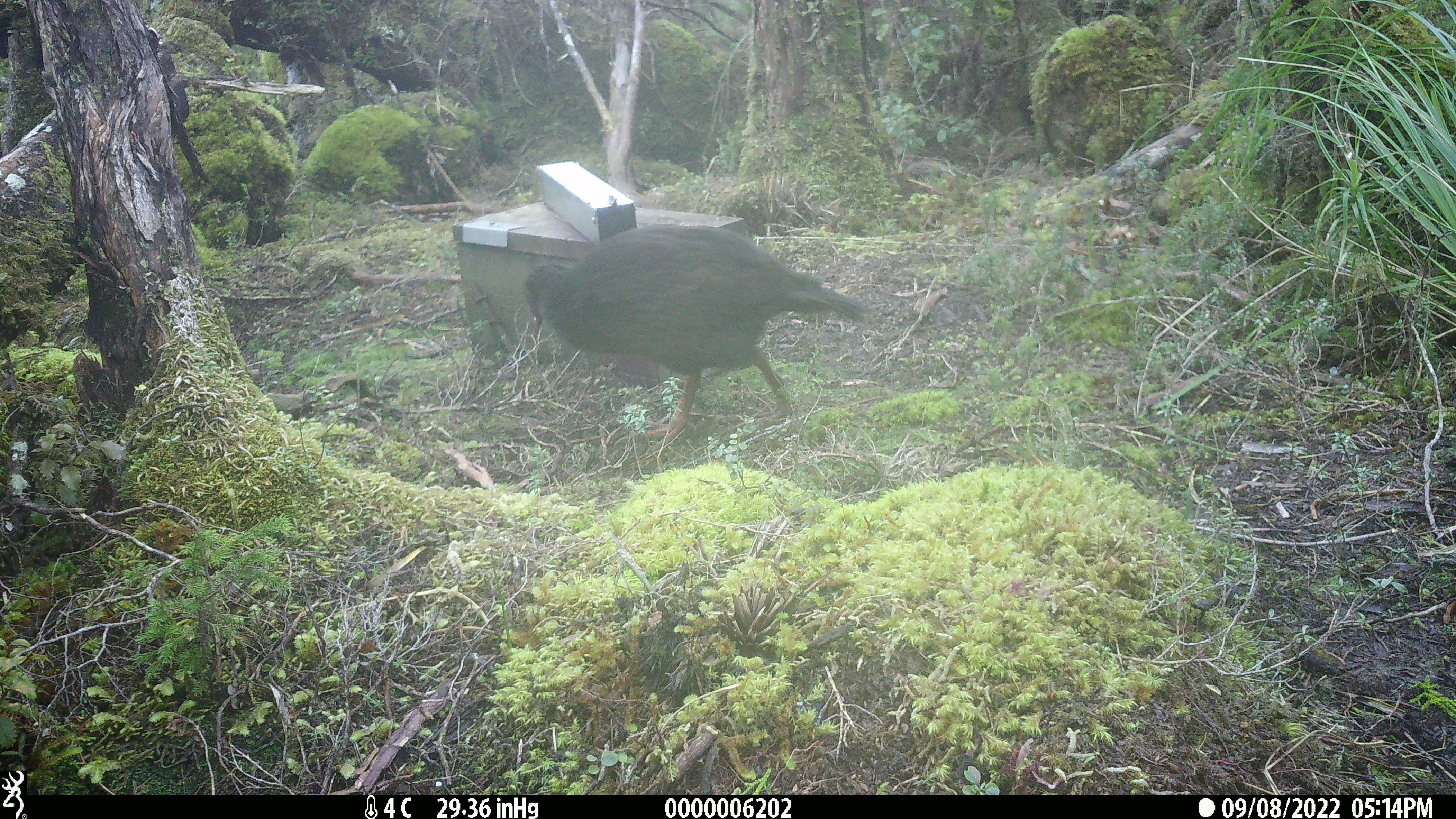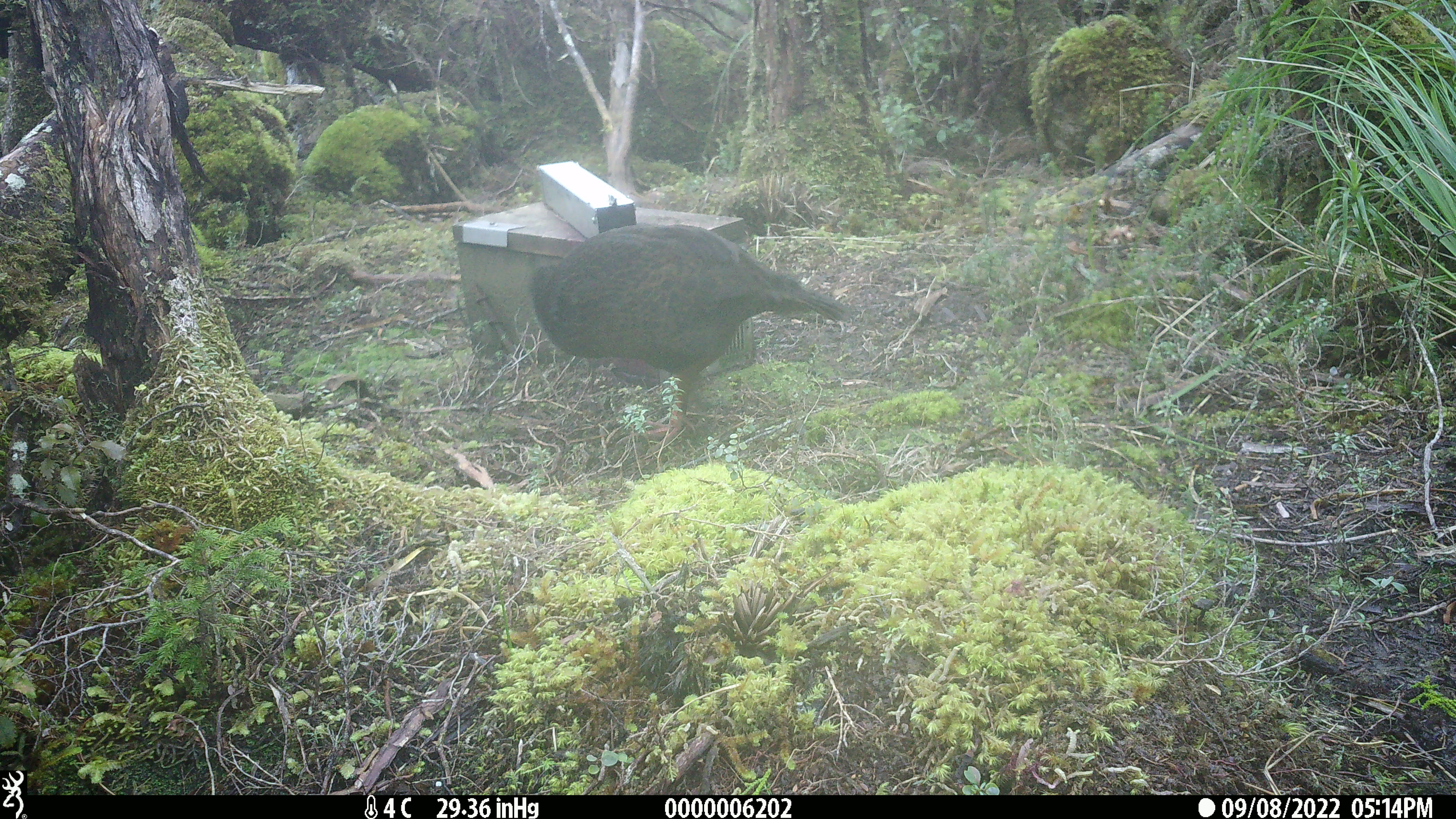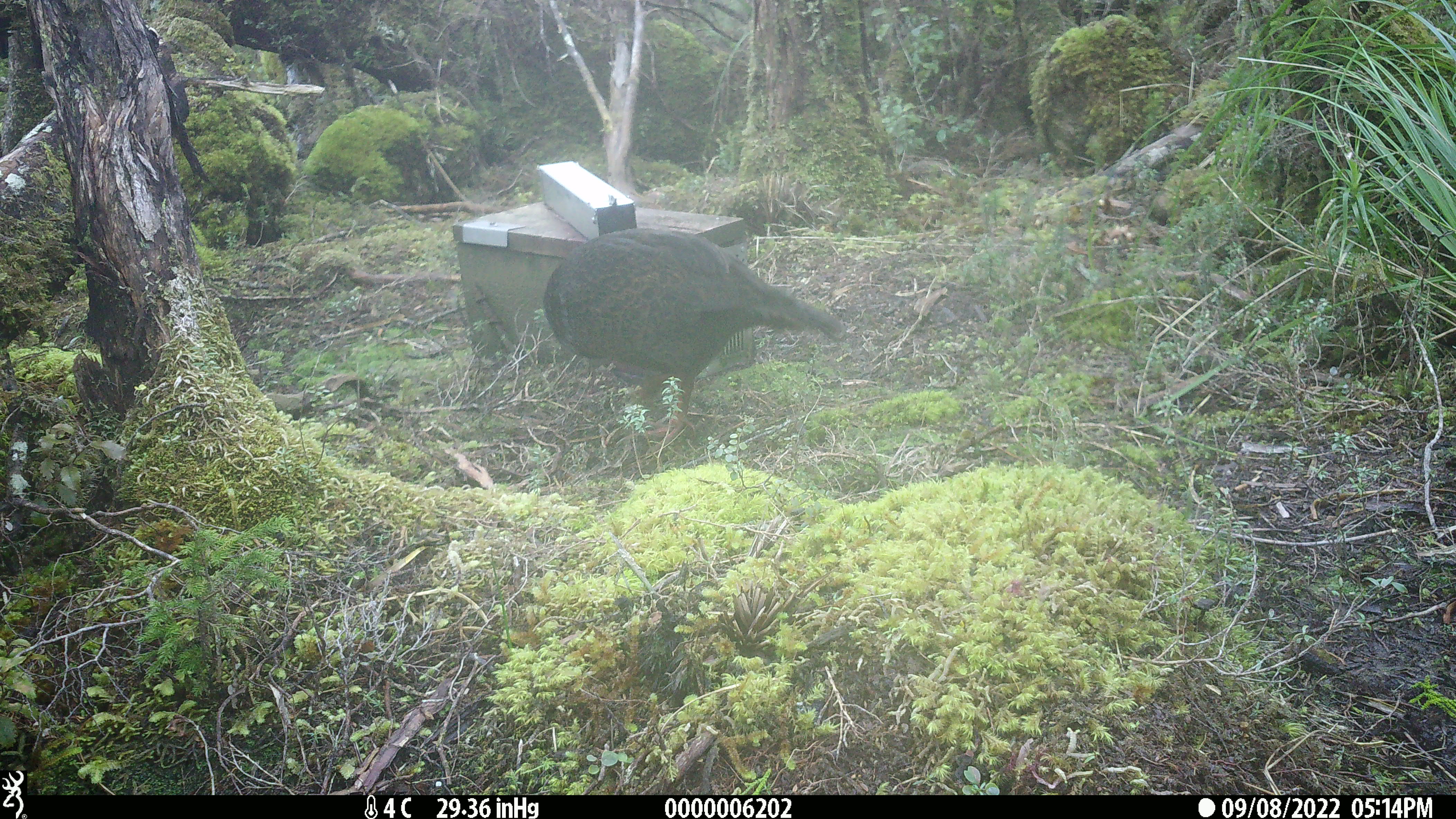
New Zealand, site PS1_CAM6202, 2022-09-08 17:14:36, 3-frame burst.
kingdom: Animalia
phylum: Chordata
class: Aves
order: Gruiformes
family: Rallidae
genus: Gallirallus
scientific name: Gallirallus australis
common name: weka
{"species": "weka (Gallirallus australis)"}